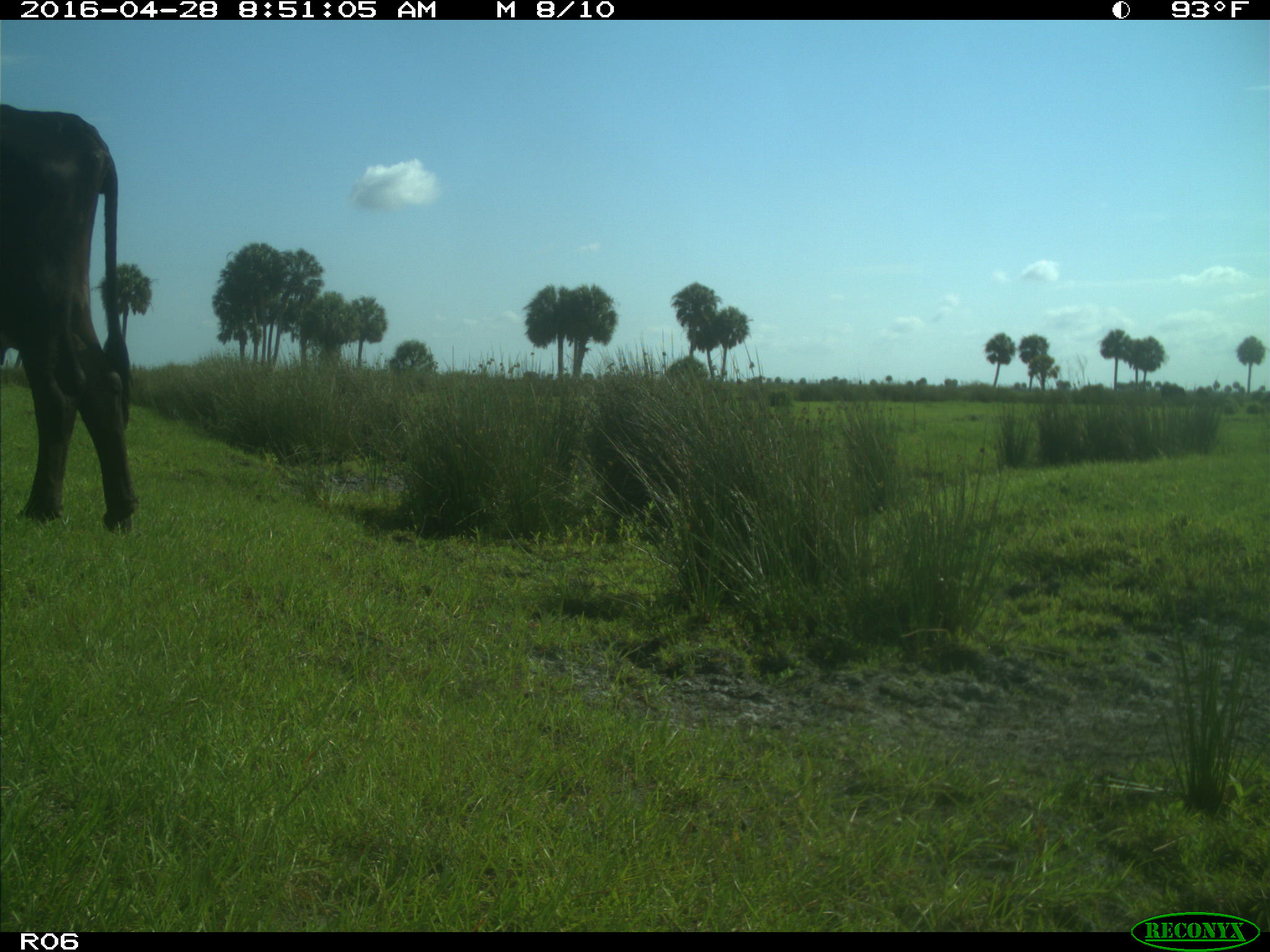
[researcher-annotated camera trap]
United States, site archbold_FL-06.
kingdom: Animalia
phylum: Chordata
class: Mammalia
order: Artiodactyla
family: Bovidae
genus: Bos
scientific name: Bos taurus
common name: domestic cow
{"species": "Bos taurus (domestic cow)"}